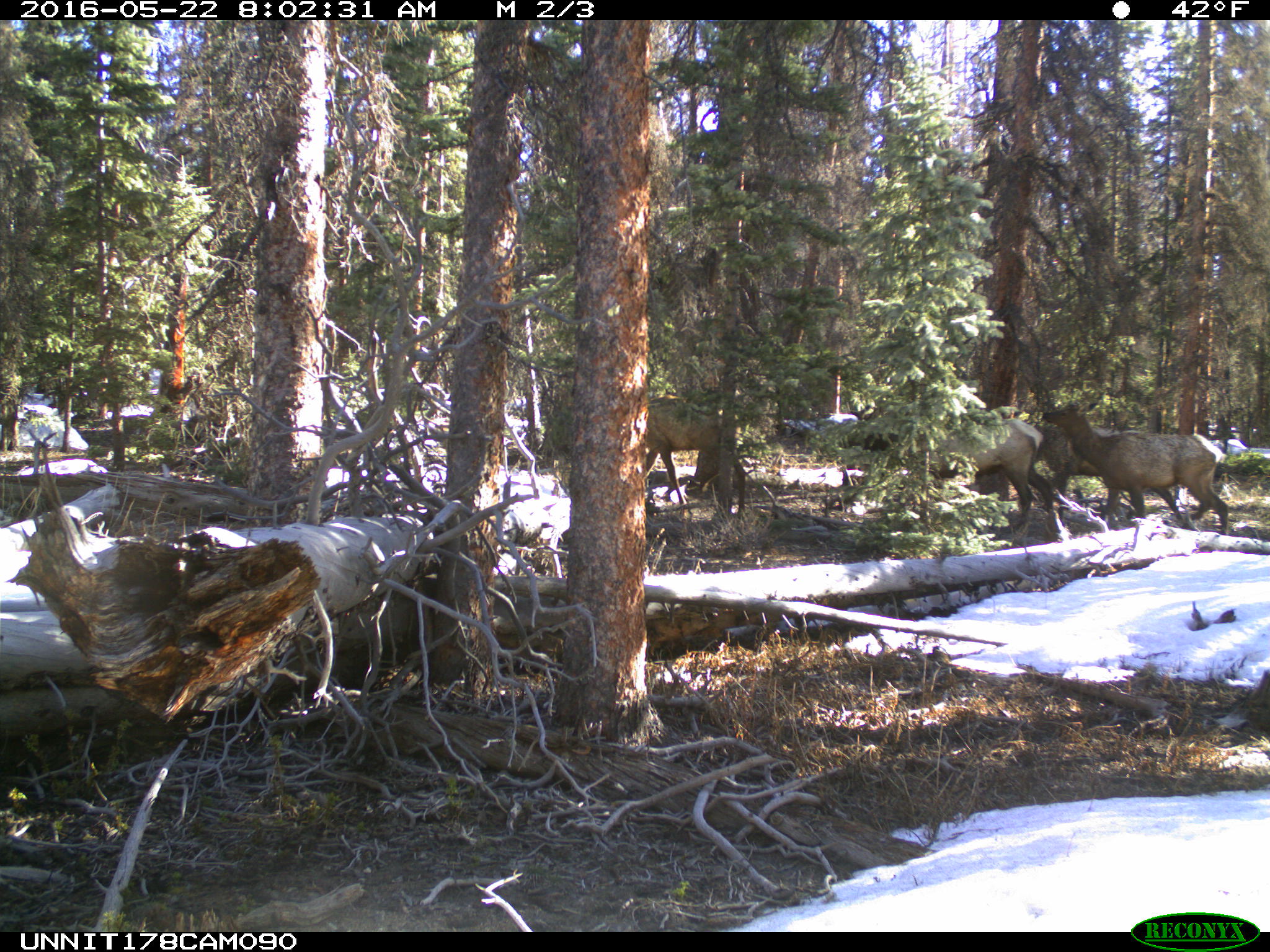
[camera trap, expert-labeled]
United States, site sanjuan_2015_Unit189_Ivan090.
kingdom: Animalia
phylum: Chordata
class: Mammalia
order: Artiodactyla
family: Cervidae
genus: Cervus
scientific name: Cervus elaphus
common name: red deer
Cervus elaphus (red deer).